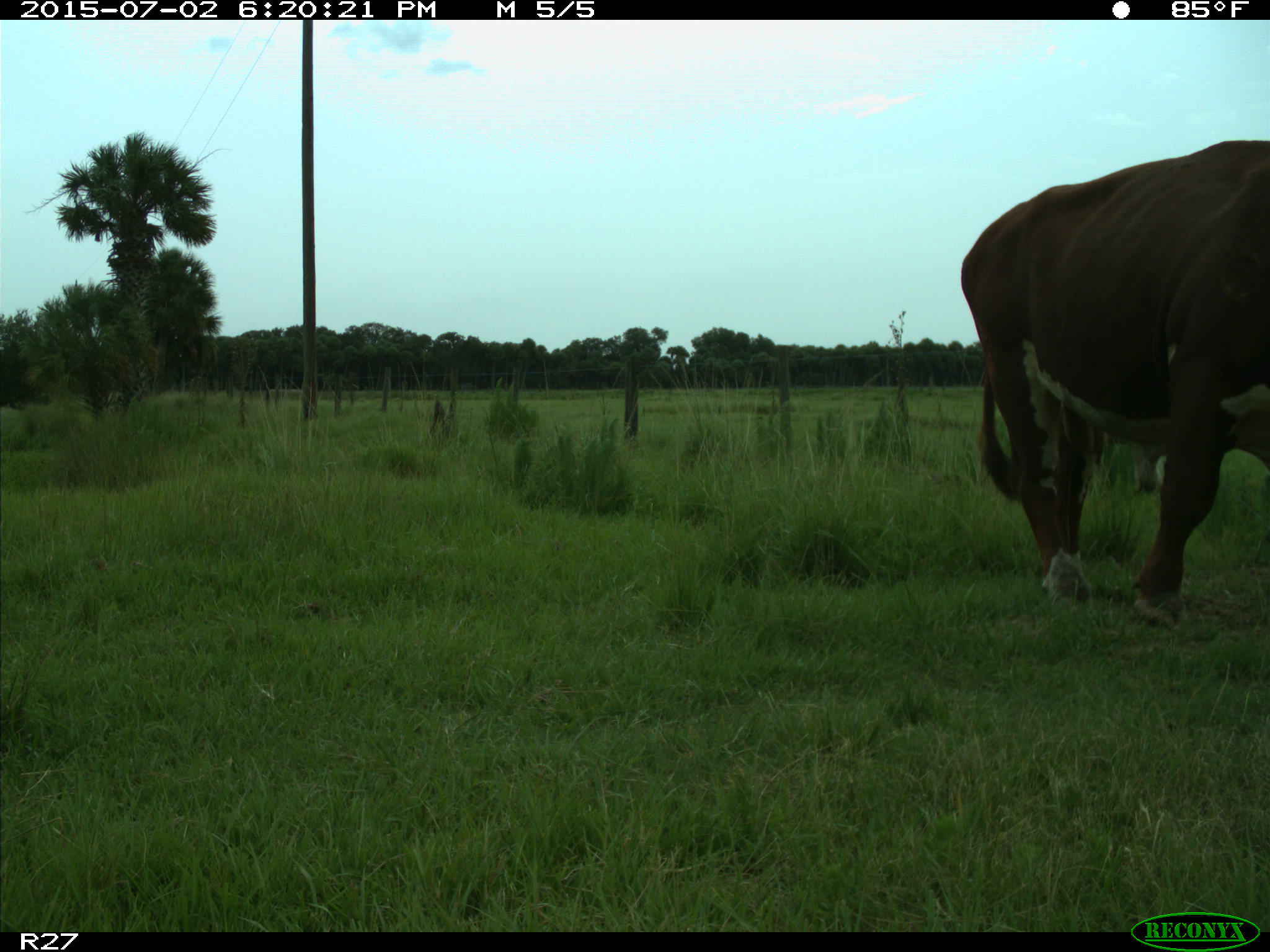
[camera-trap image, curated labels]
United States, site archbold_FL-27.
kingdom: Animalia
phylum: Chordata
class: Mammalia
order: Artiodactyla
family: Bovidae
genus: Bos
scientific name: Bos taurus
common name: domestic cow